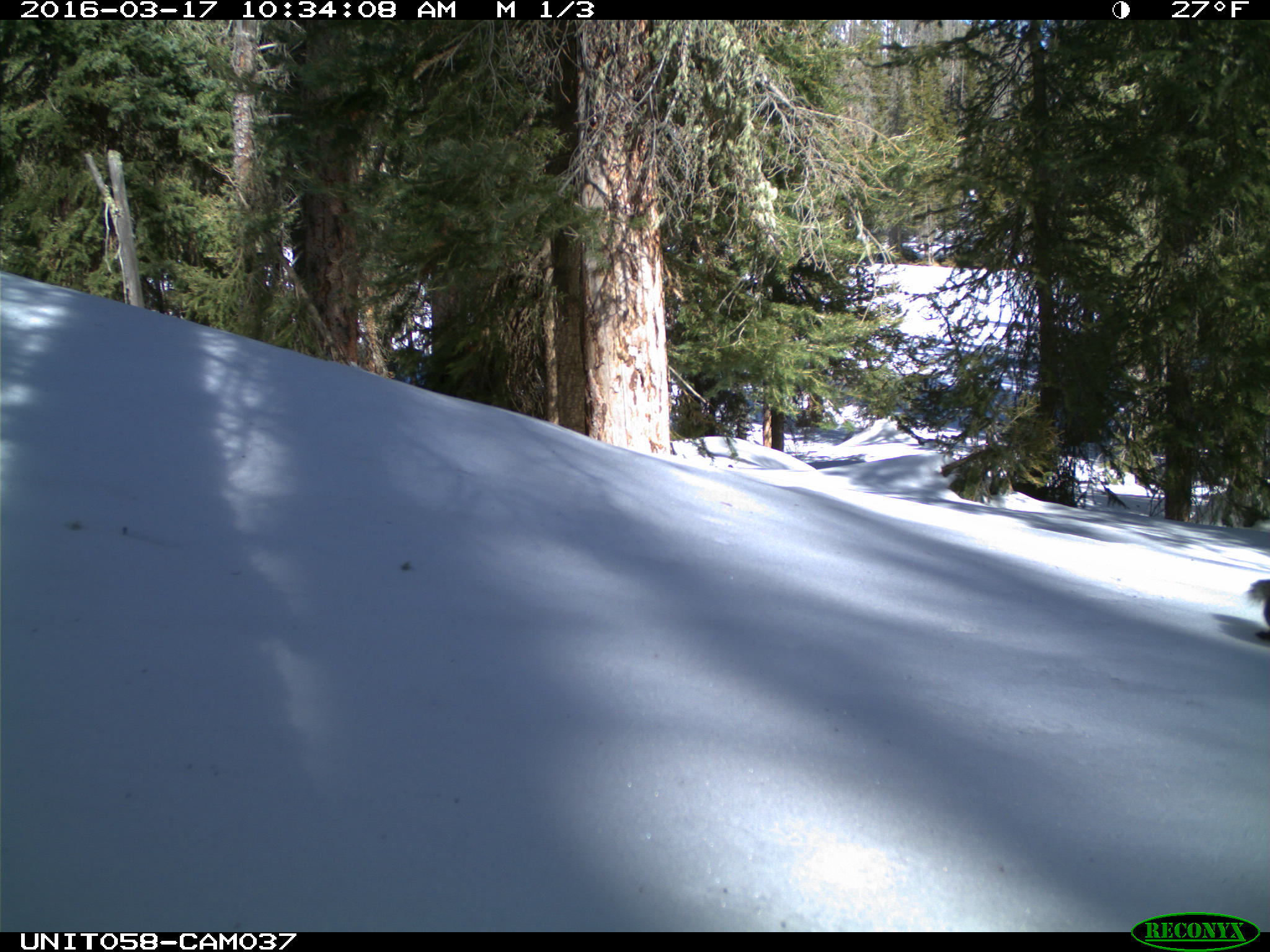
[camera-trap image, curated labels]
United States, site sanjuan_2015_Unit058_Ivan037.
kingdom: Animalia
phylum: Chordata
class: Mammalia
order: Rodentia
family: Sciuridae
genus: Tamiasciurus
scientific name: Tamiasciurus hudsonicus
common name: american red squirrel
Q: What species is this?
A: Tamiasciurus hudsonicus (american red squirrel).